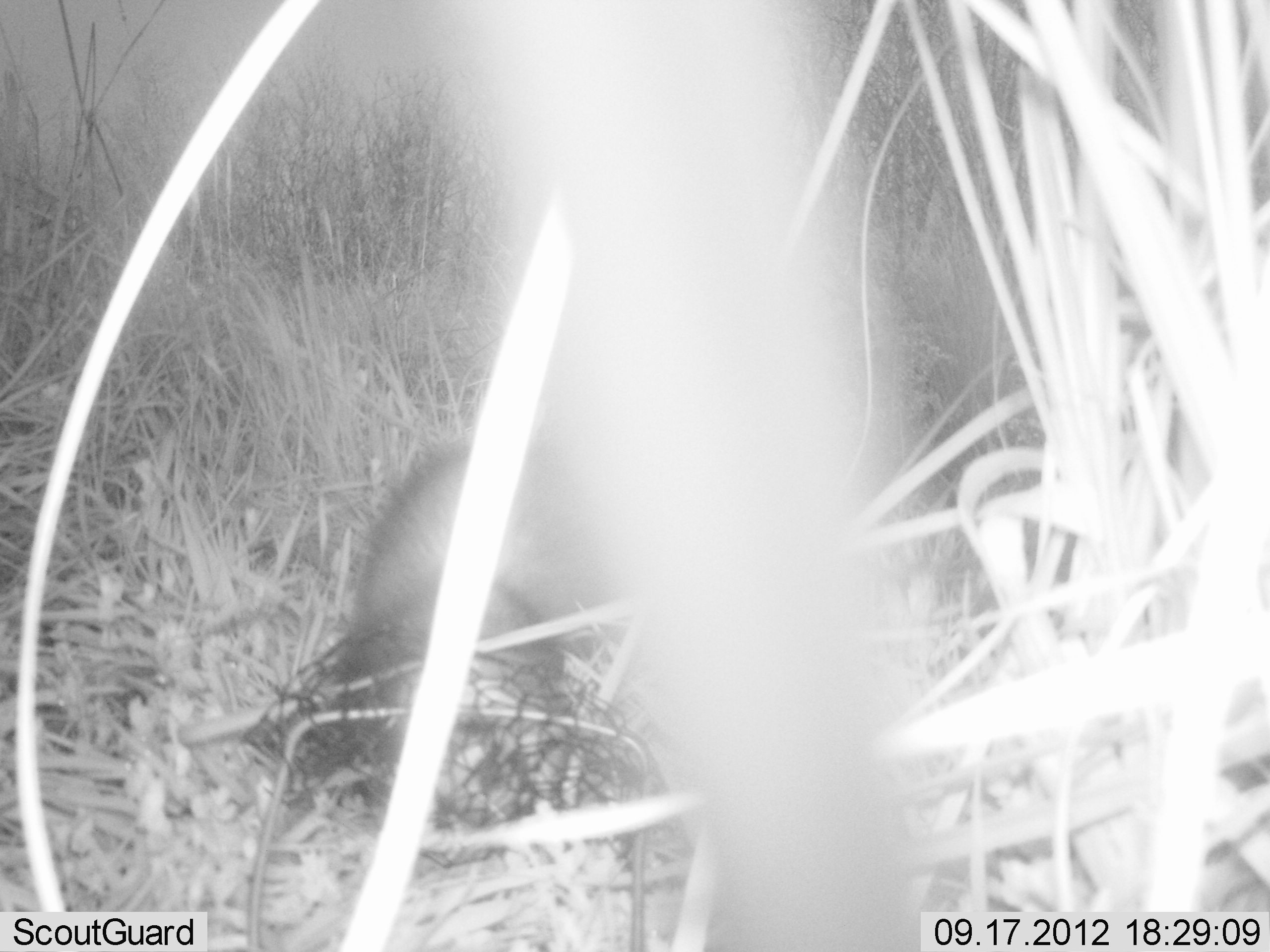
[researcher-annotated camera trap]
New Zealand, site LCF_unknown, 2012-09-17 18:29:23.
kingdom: Animalia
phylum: Chordata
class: Mammalia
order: Carnivora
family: Mustelidae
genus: Mustela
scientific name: Mustela furo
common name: ferret